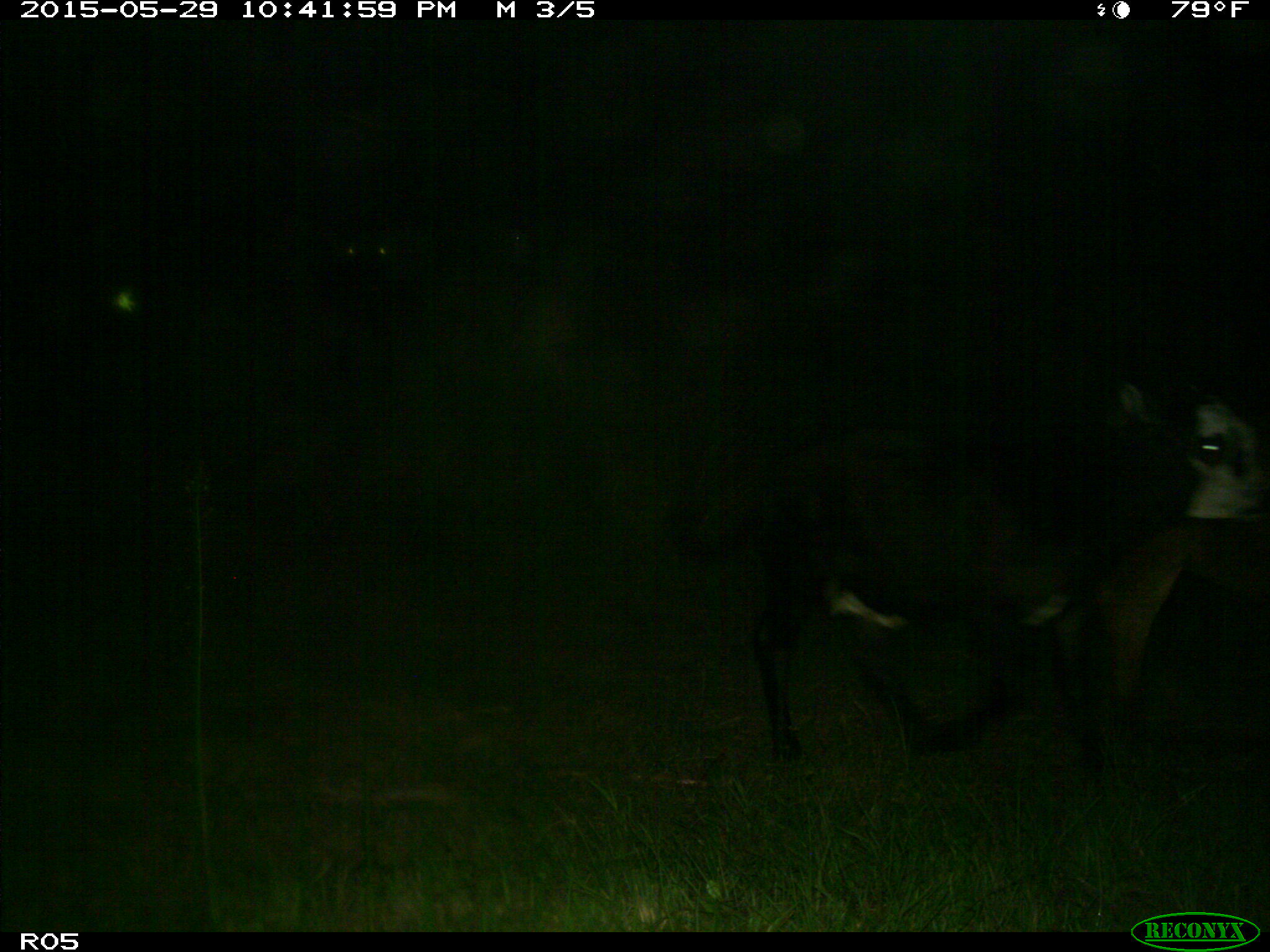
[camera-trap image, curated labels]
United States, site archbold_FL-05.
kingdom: Animalia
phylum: Chordata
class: Mammalia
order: Artiodactyla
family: Bovidae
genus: Bos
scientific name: Bos taurus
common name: domestic cow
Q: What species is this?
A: Bos taurus (domestic cow).